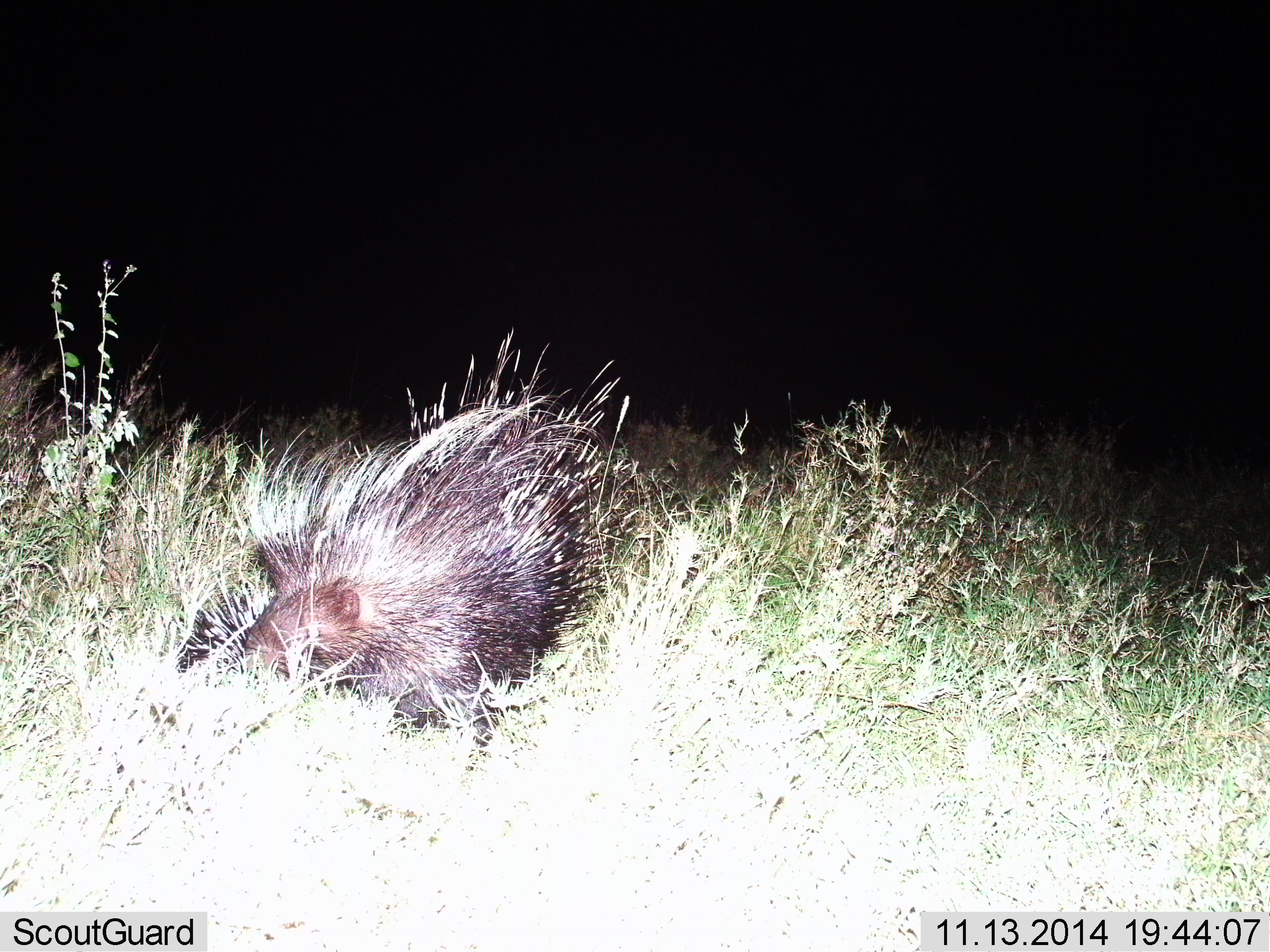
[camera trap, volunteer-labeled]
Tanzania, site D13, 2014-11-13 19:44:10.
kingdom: Animalia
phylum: Chordata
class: Mammalia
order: Rodentia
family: Hystricidae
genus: Hystrix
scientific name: Hystrix cristata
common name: crested porcupine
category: porcupine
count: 1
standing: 50%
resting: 10%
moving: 40%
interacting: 0%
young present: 0%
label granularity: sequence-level